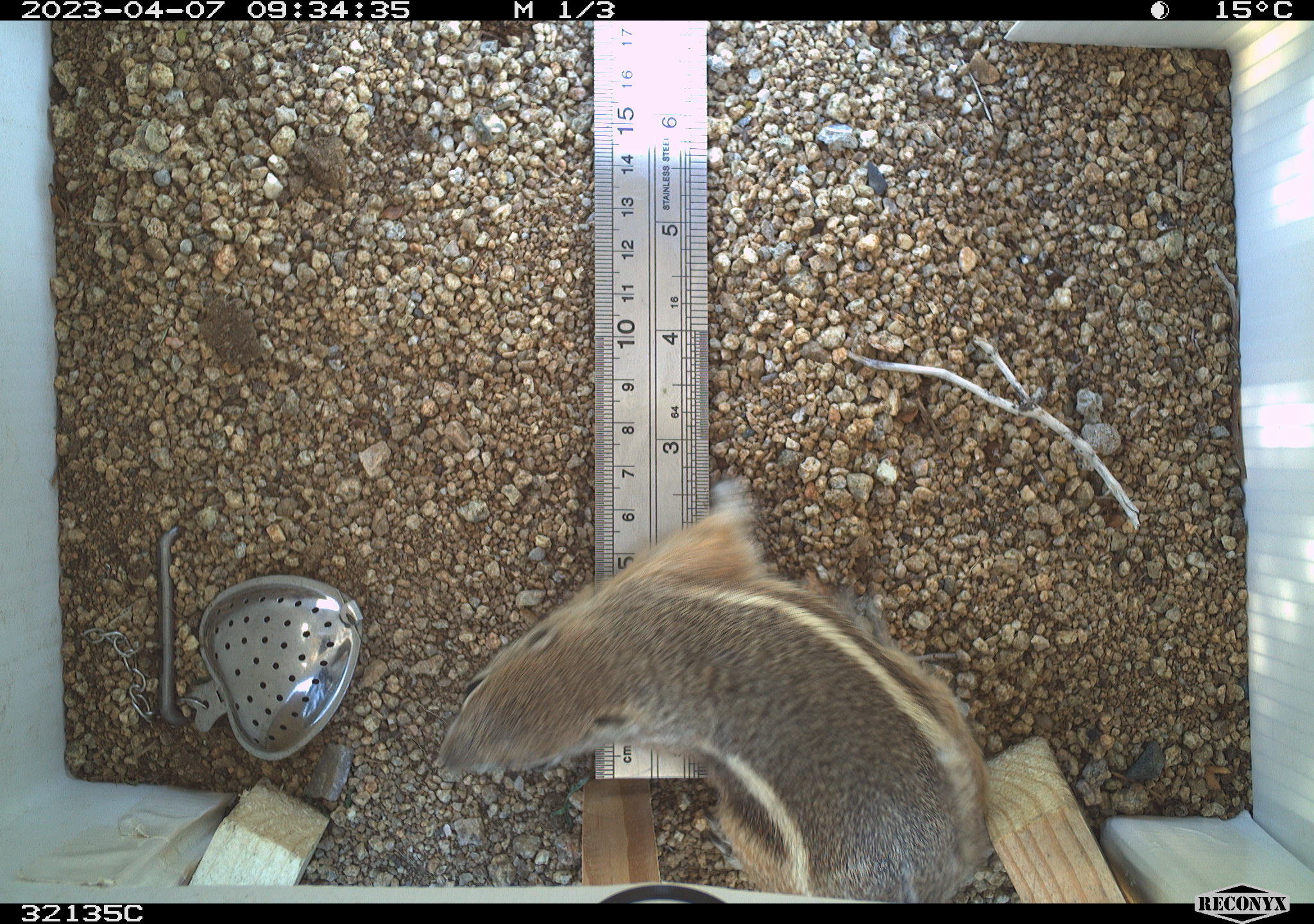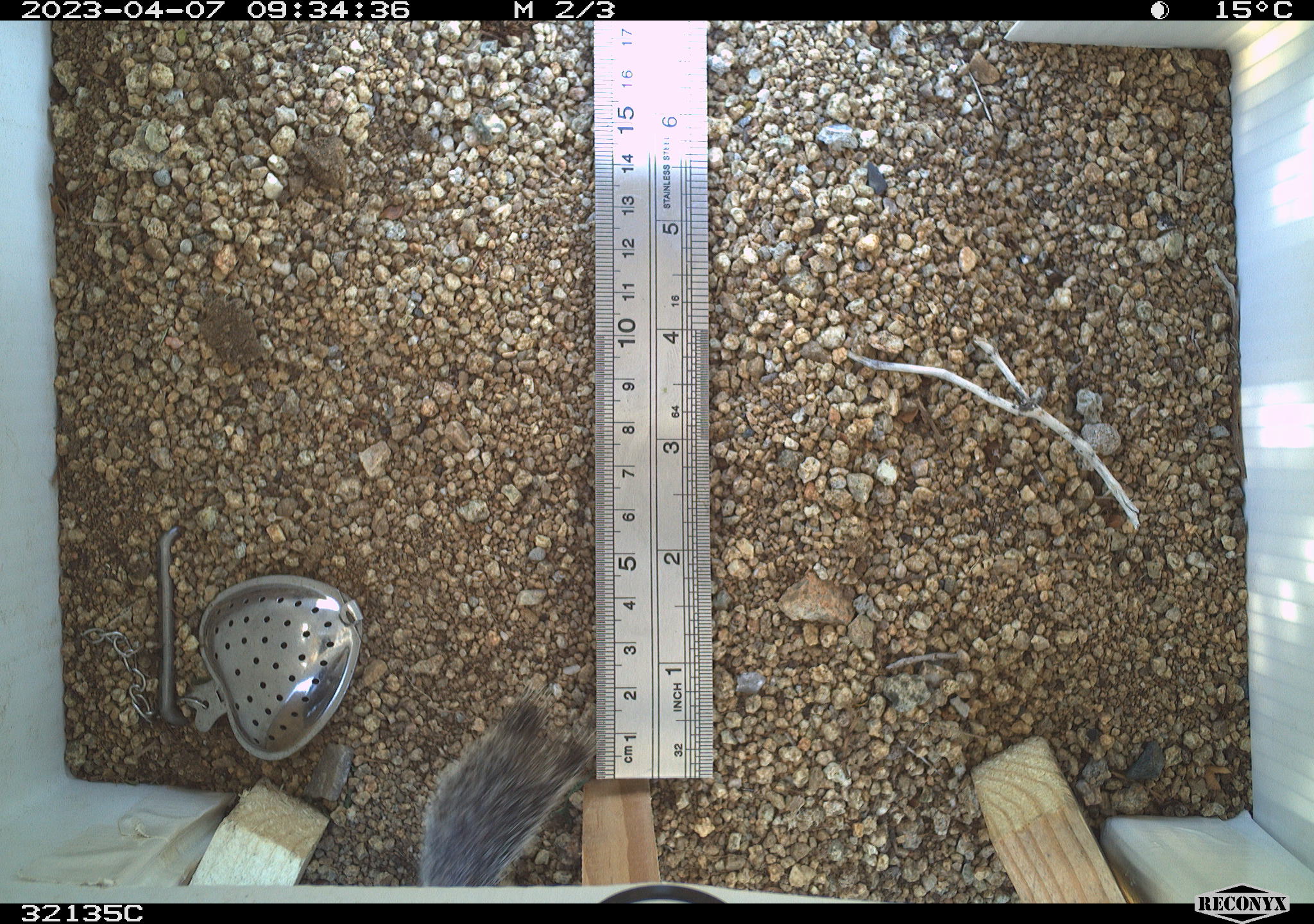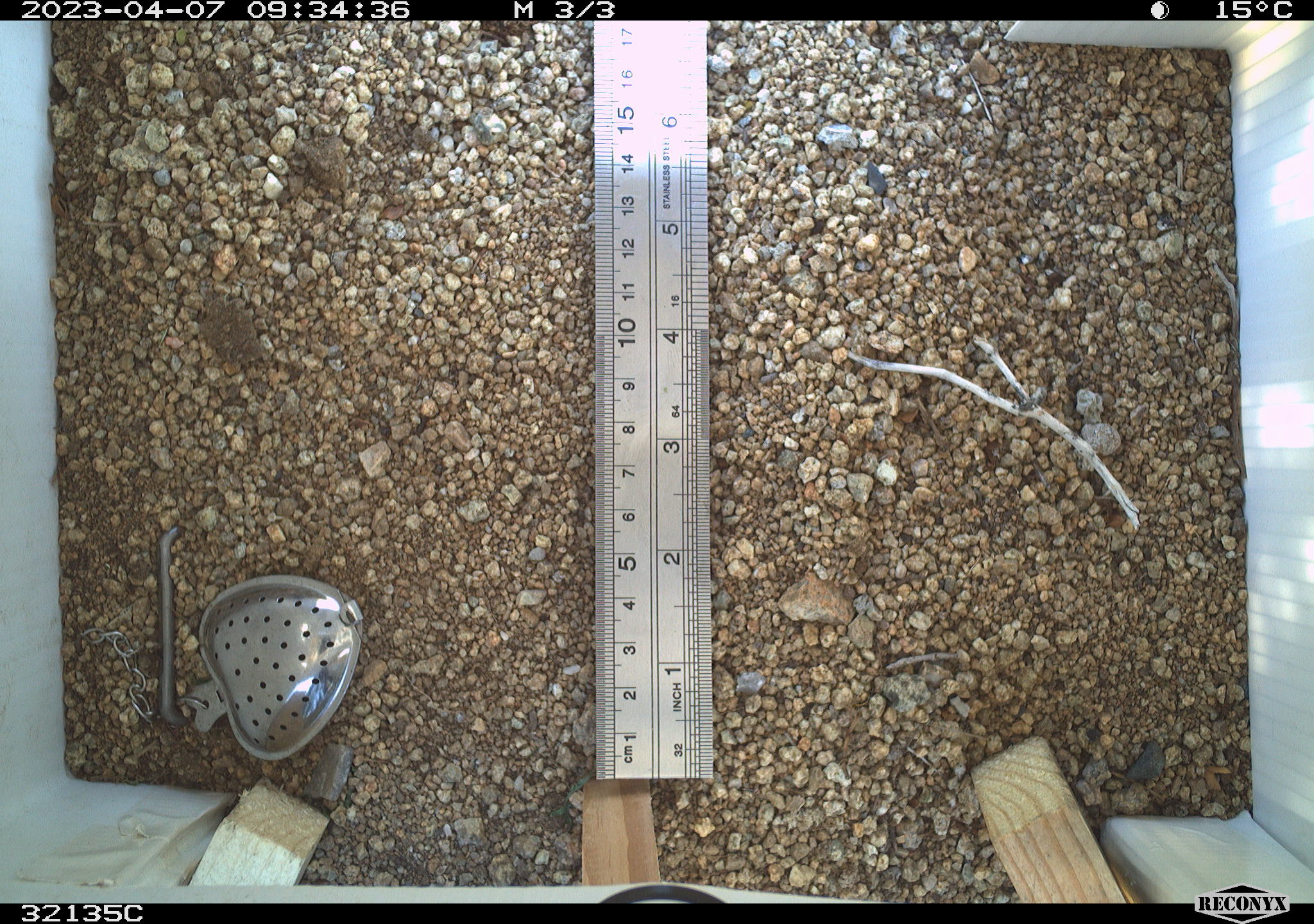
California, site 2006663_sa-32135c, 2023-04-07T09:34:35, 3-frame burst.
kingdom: Animalia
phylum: Chordata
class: Mammalia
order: Rodentia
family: Sciuridae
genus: Ammospermophilus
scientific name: Ammospermophilus leucurus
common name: white-tailed antelope squirrel